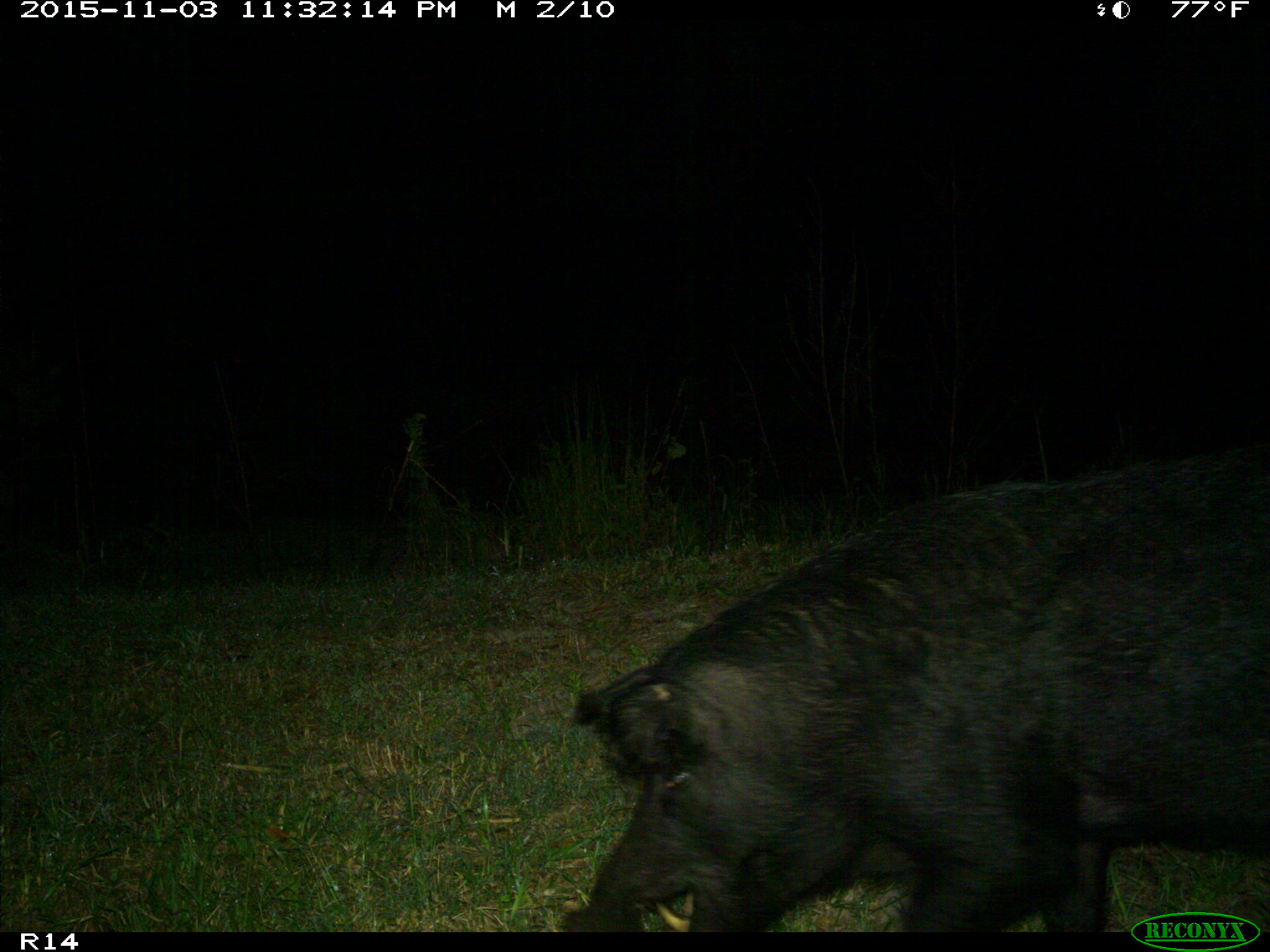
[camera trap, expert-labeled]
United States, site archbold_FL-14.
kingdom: Animalia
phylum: Chordata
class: Mammalia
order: Artiodactyla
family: Suidae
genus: Sus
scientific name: Sus scrofa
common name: wild boar